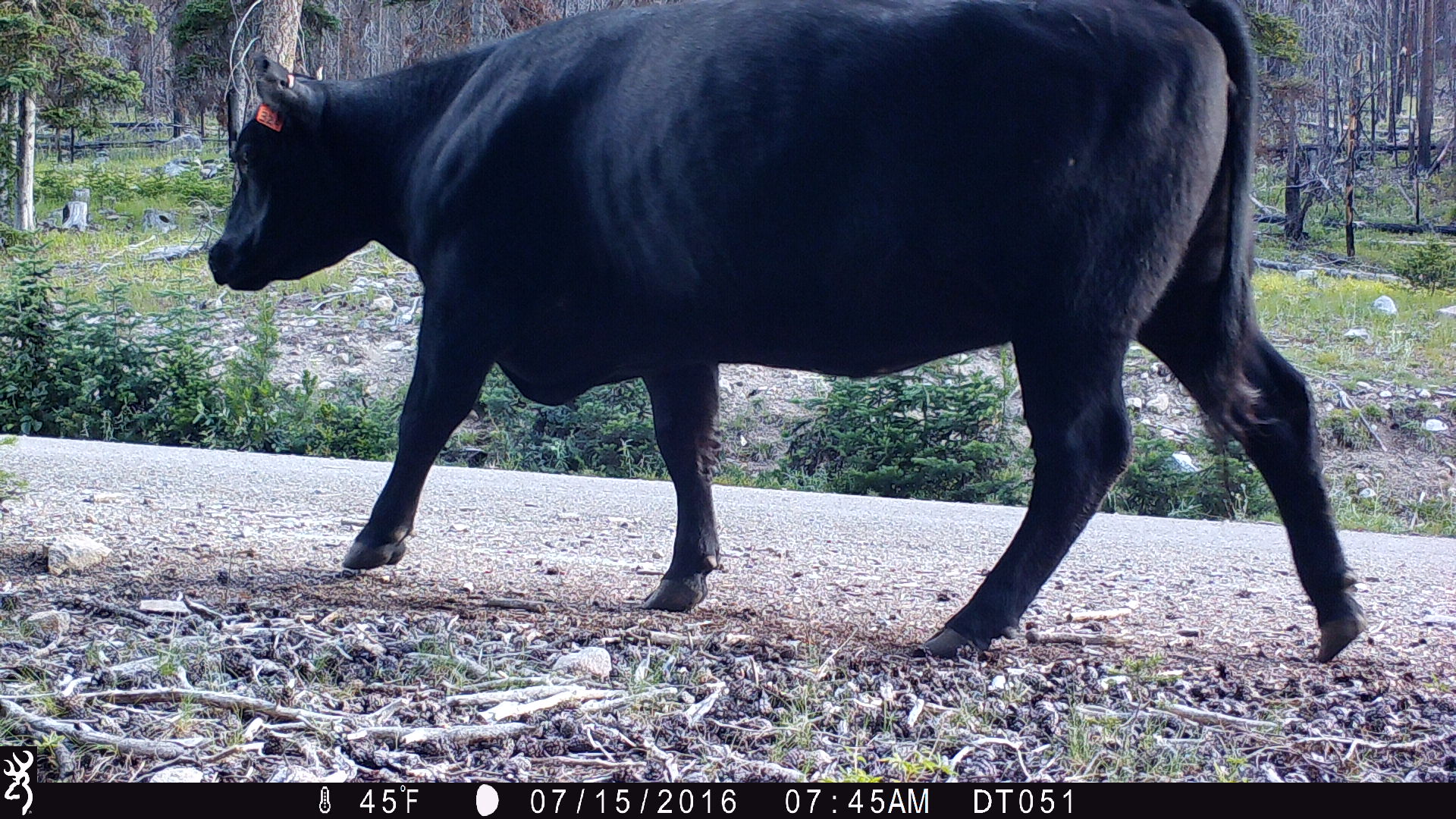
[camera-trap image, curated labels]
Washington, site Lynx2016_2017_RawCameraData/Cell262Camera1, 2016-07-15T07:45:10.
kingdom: Animalia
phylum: Chordata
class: Mammalia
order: Artiodactyla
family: Bovidae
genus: Bos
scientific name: Bos taurus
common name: domestic cattle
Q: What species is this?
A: Domestic cattle (Bos taurus).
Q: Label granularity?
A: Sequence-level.